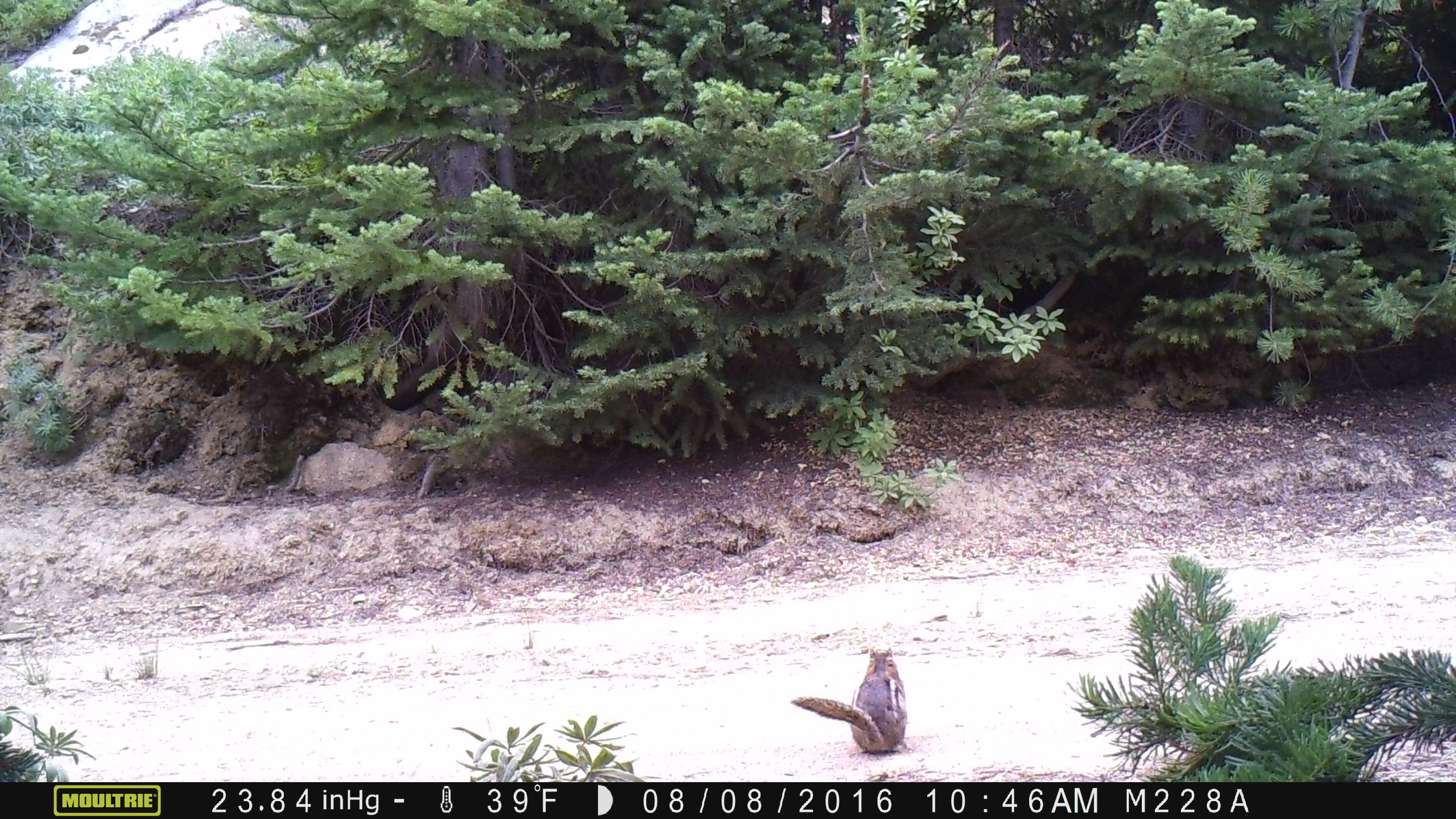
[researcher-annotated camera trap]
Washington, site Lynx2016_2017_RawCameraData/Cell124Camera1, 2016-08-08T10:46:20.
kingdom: Animalia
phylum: Chordata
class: Mammalia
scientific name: Mammalia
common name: small mammal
Small mammal (Mammalia). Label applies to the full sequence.